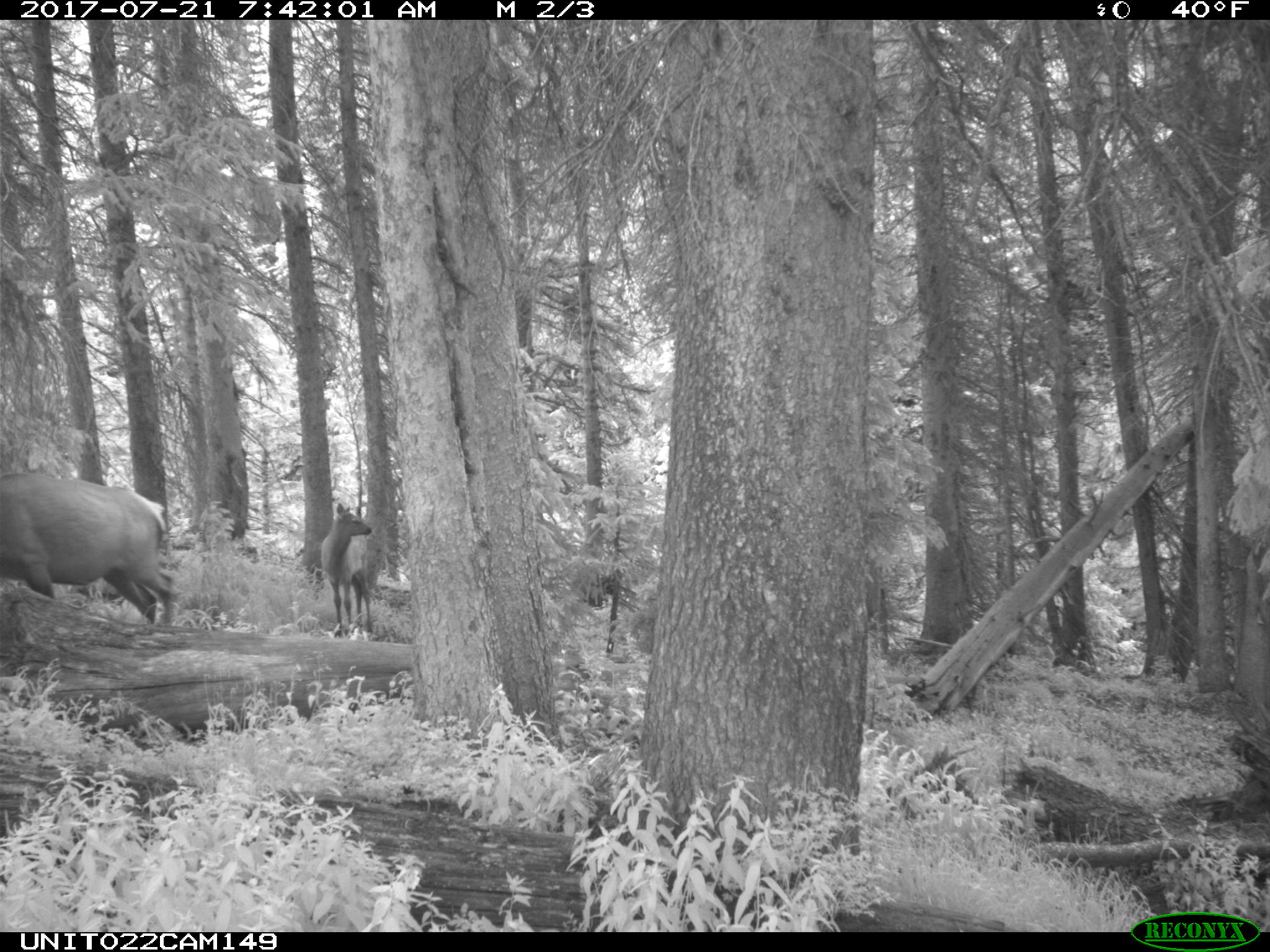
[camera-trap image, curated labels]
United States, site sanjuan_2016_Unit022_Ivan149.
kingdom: Animalia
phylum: Chordata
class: Mammalia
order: Artiodactyla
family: Cervidae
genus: Cervus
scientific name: Cervus elaphus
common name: red deer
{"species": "Cervus elaphus (red deer)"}